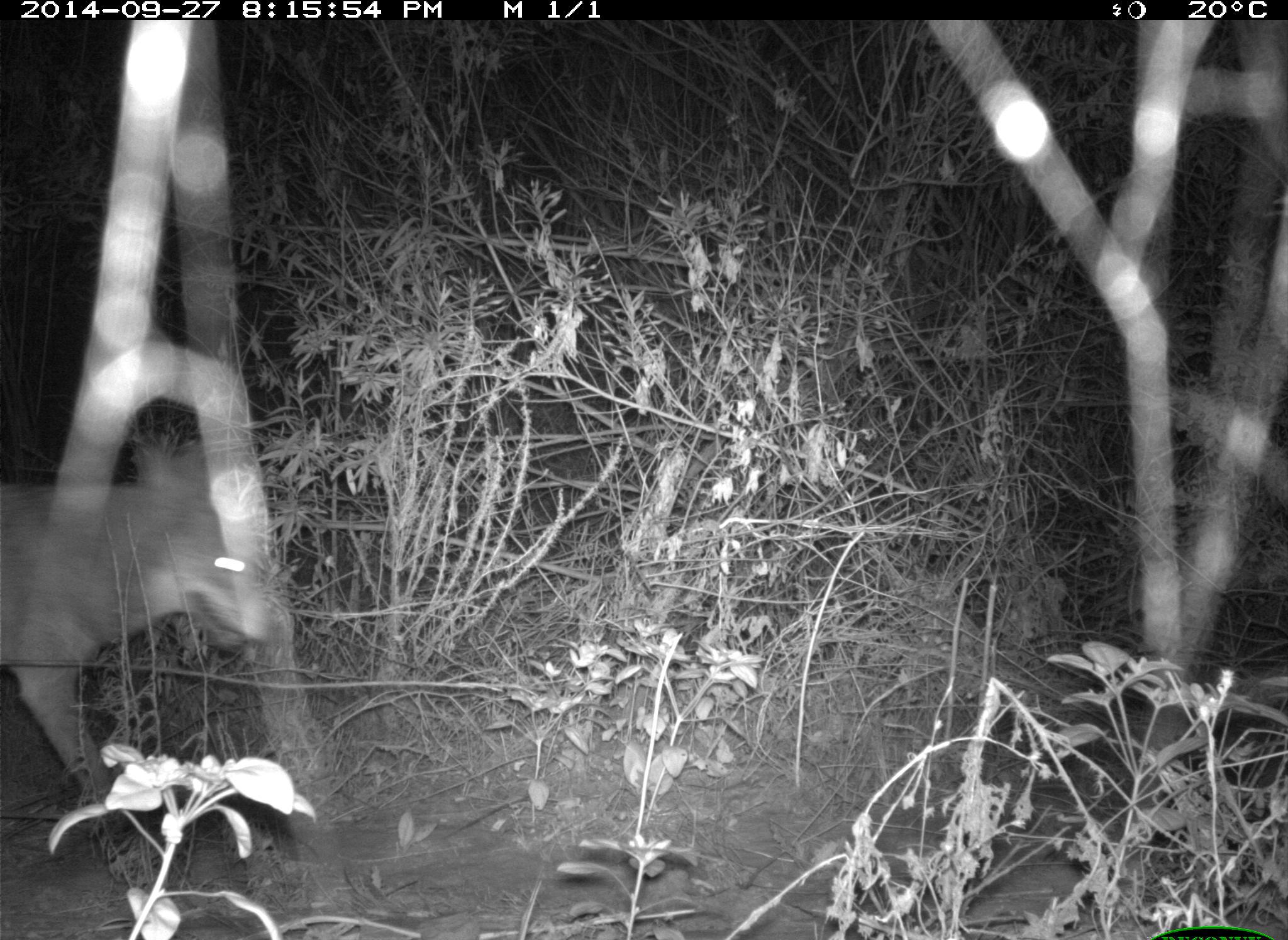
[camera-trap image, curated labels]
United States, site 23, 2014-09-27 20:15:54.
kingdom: Animalia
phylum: Chordata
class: Mammalia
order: Carnivora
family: Canidae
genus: Canis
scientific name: Canis latrans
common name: coyote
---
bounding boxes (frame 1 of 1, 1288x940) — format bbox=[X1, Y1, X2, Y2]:
coyote: bbox=[0, 432, 275, 885]